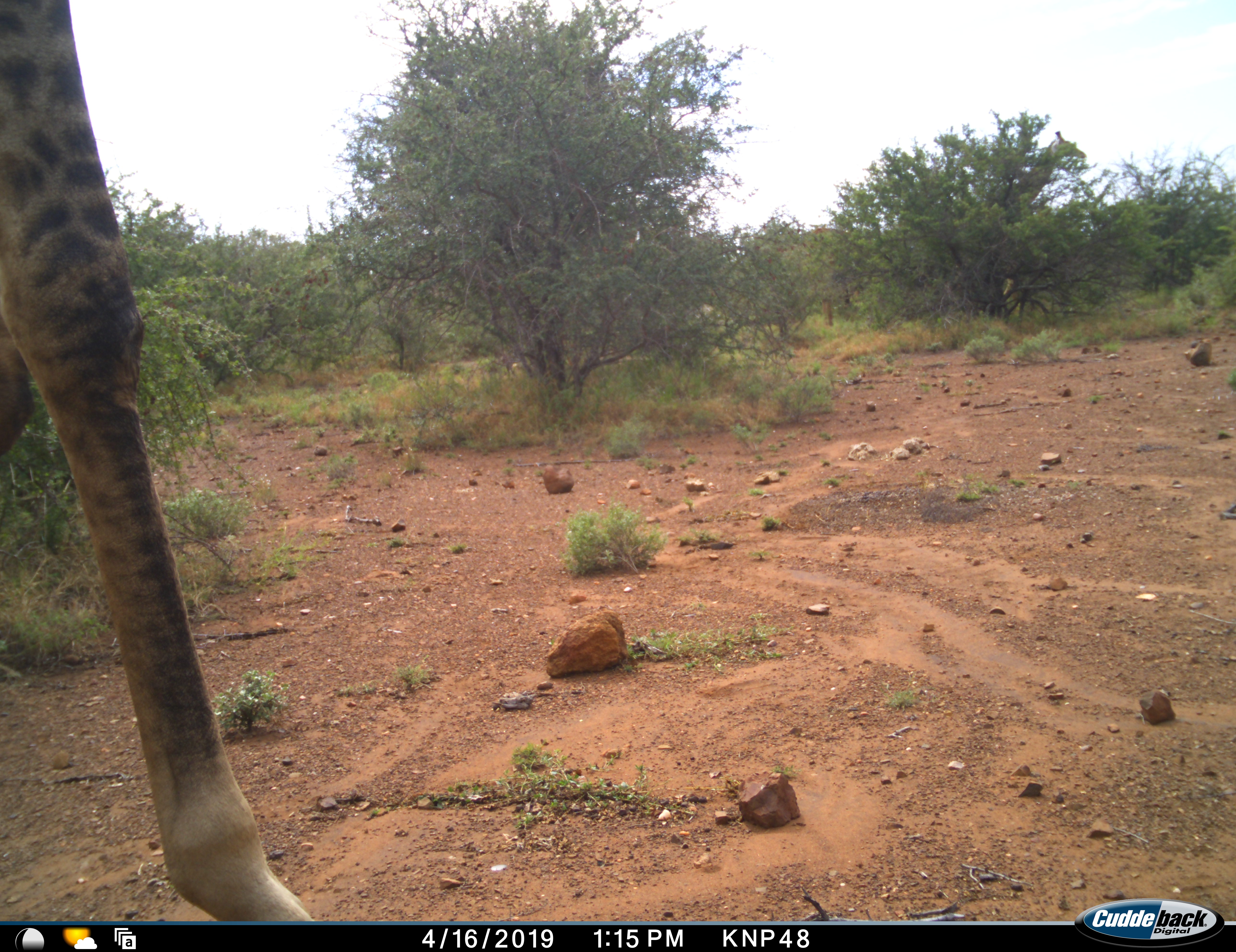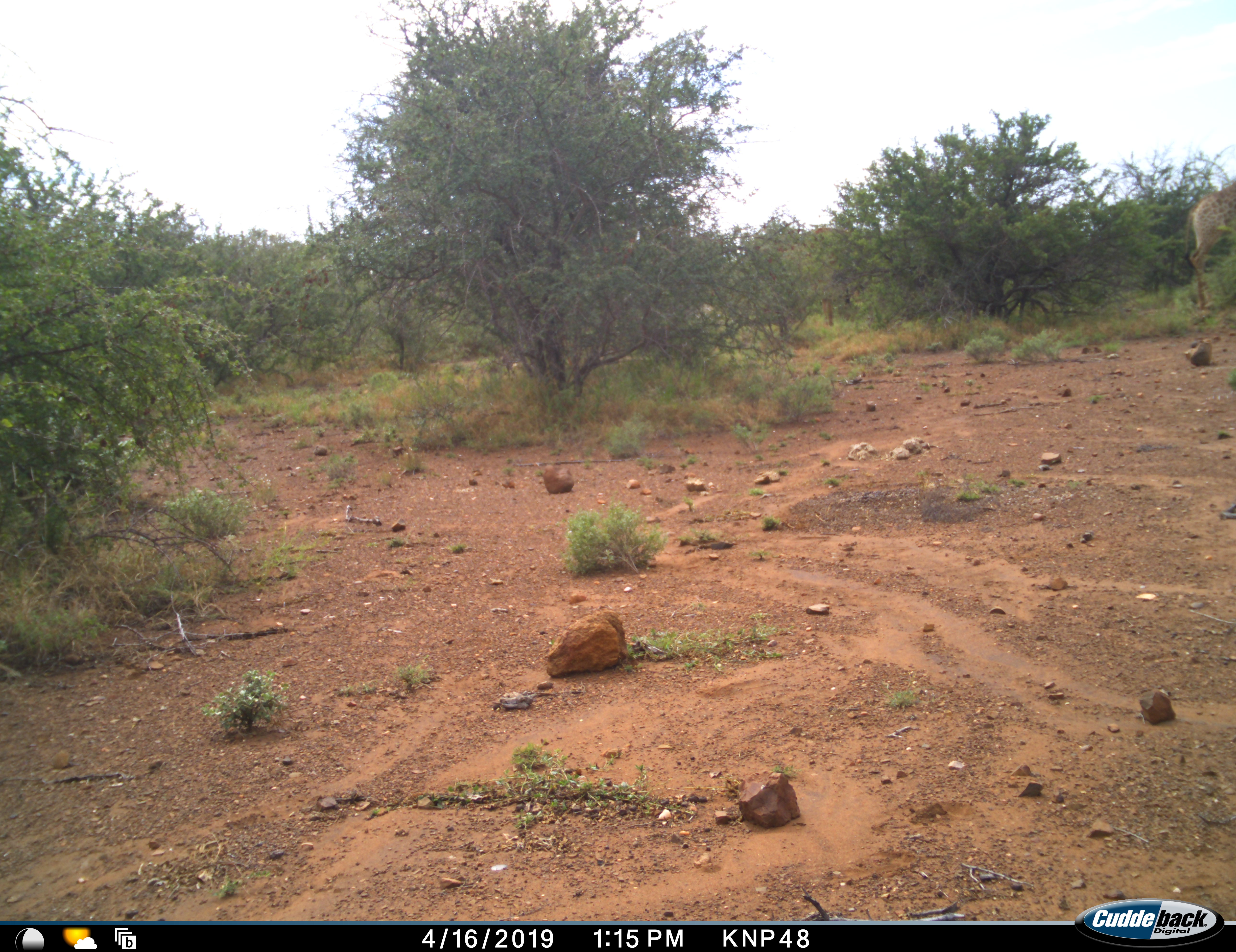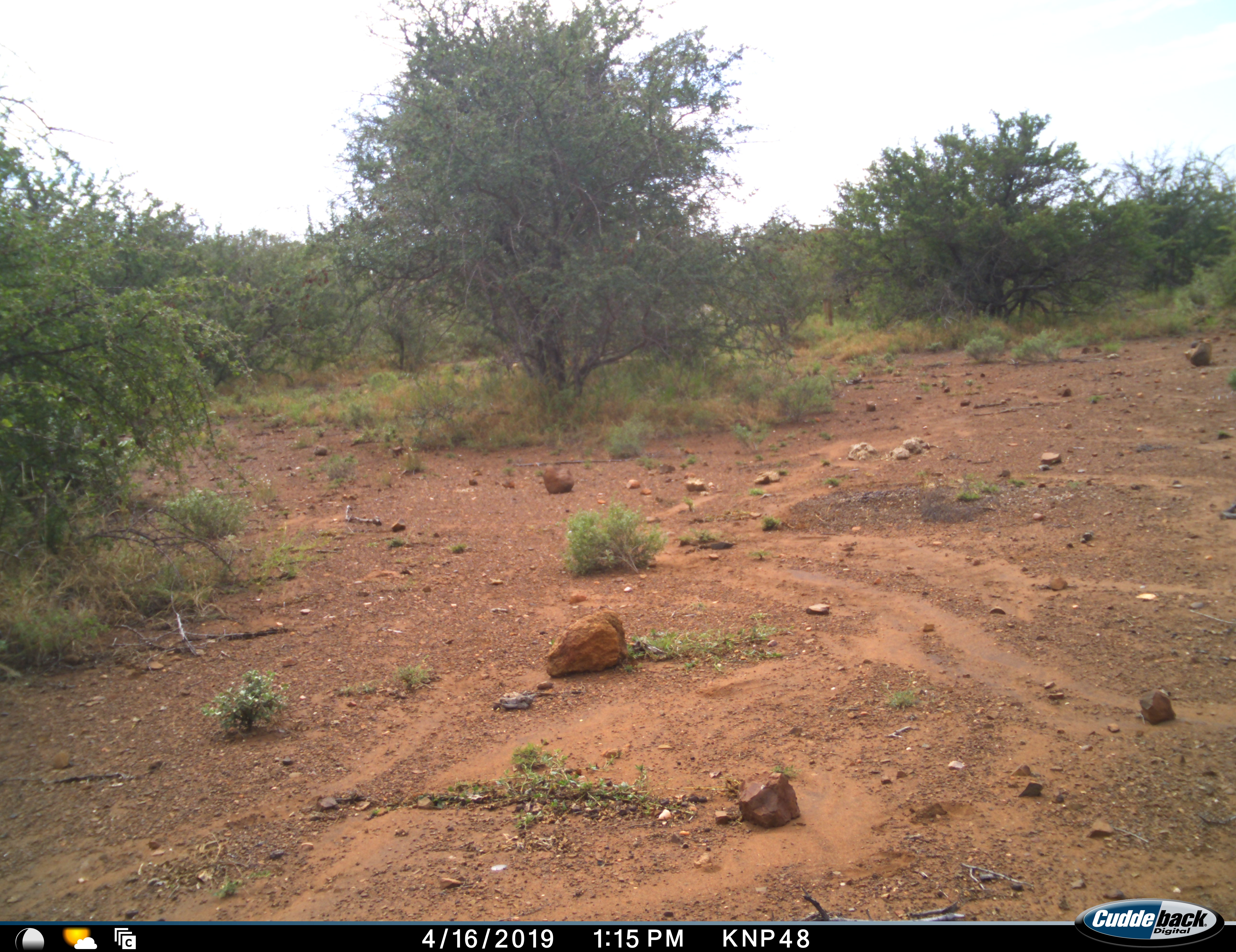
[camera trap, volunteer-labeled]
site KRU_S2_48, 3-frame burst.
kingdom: Animalia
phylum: Chordata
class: Mammalia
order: Artiodactyla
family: Giraffidae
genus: Giraffa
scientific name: Giraffa camelopardalis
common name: giraffe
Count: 1.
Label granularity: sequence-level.